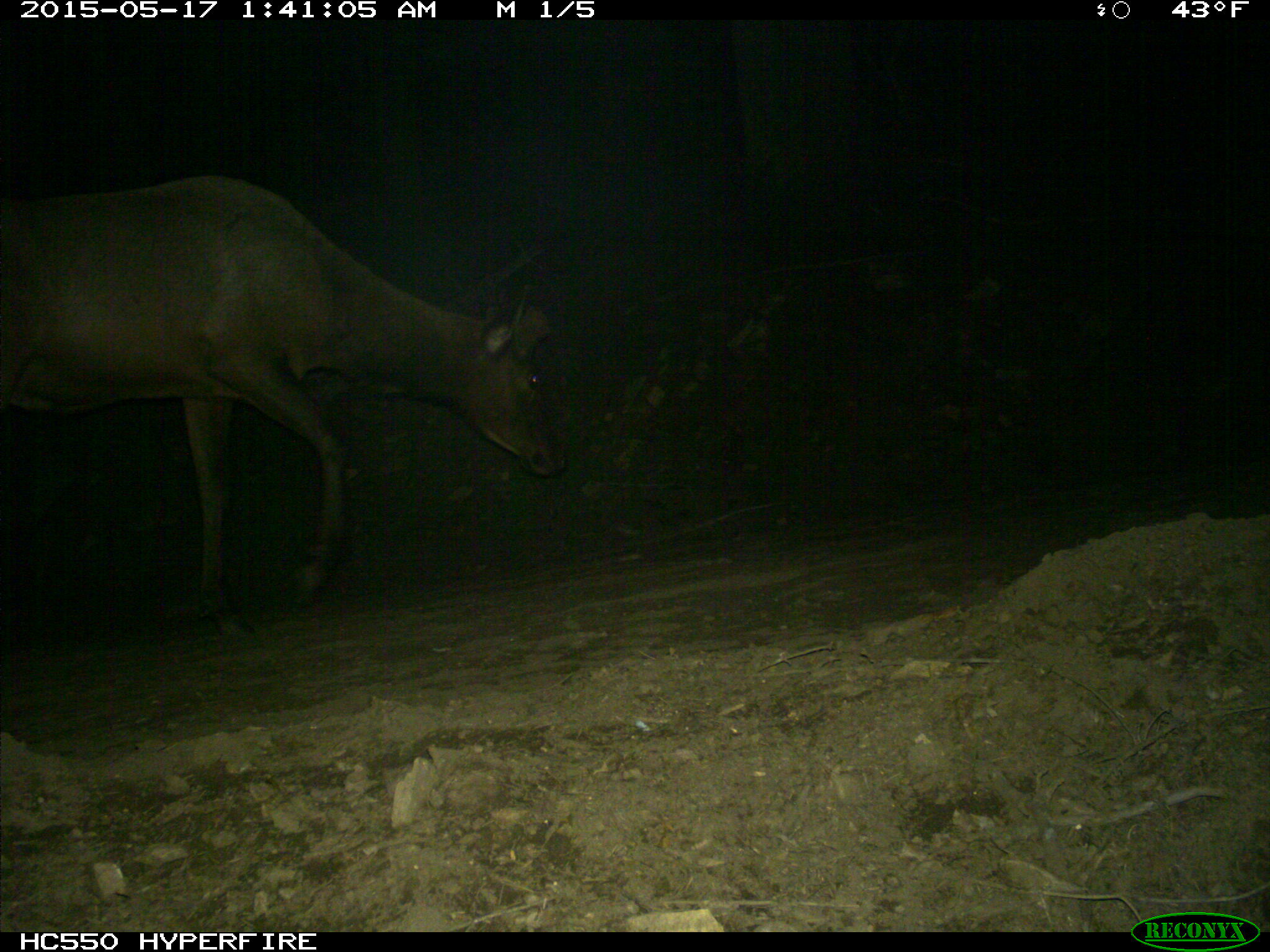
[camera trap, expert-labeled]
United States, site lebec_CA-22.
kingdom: Animalia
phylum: Chordata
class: Mammalia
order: Artiodactyla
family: Cervidae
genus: Cervus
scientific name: Cervus canadensis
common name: elk